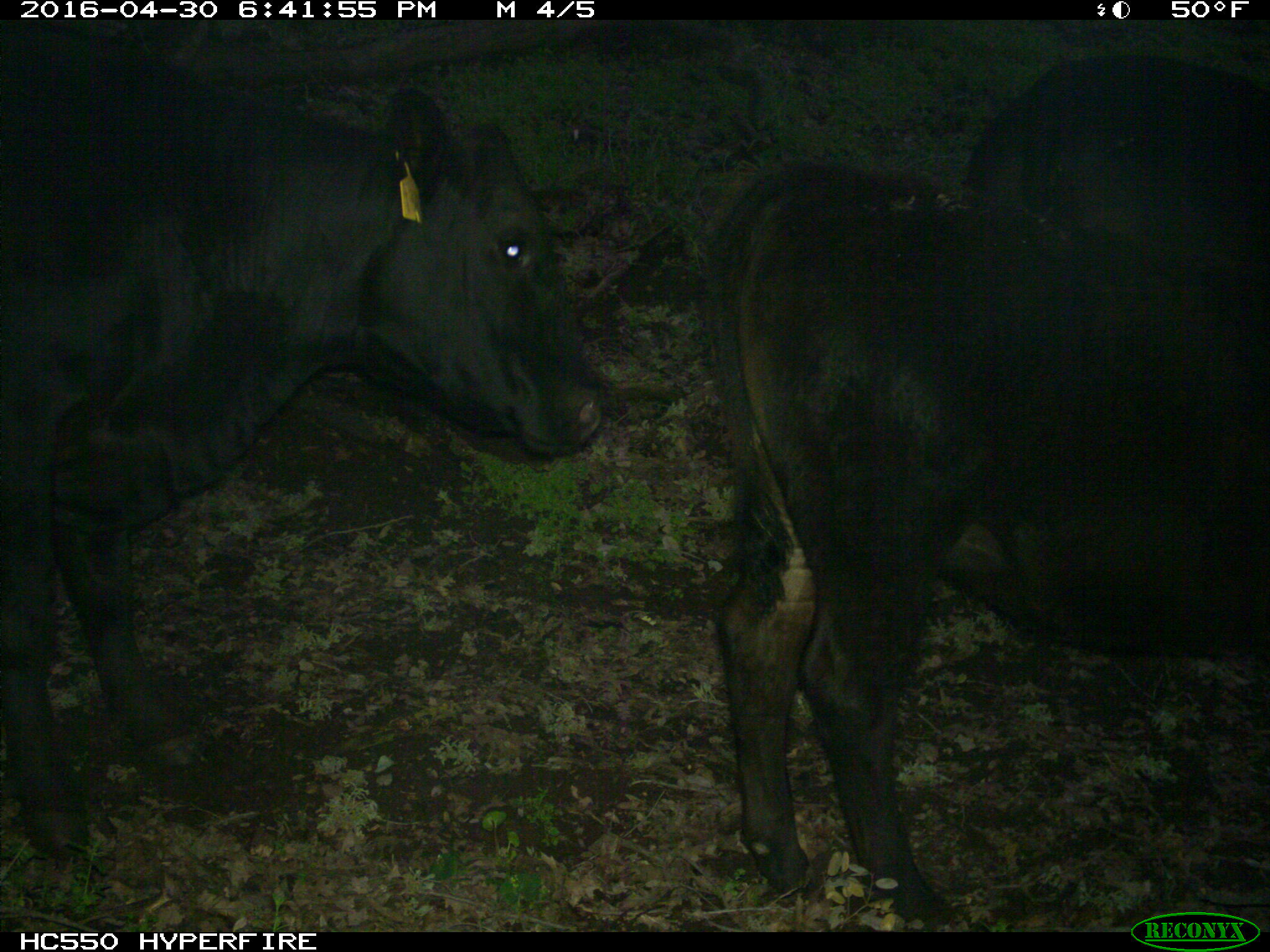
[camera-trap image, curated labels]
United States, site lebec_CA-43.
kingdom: Animalia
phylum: Chordata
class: Mammalia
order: Artiodactyla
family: Bovidae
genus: Bos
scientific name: Bos taurus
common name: domestic cow